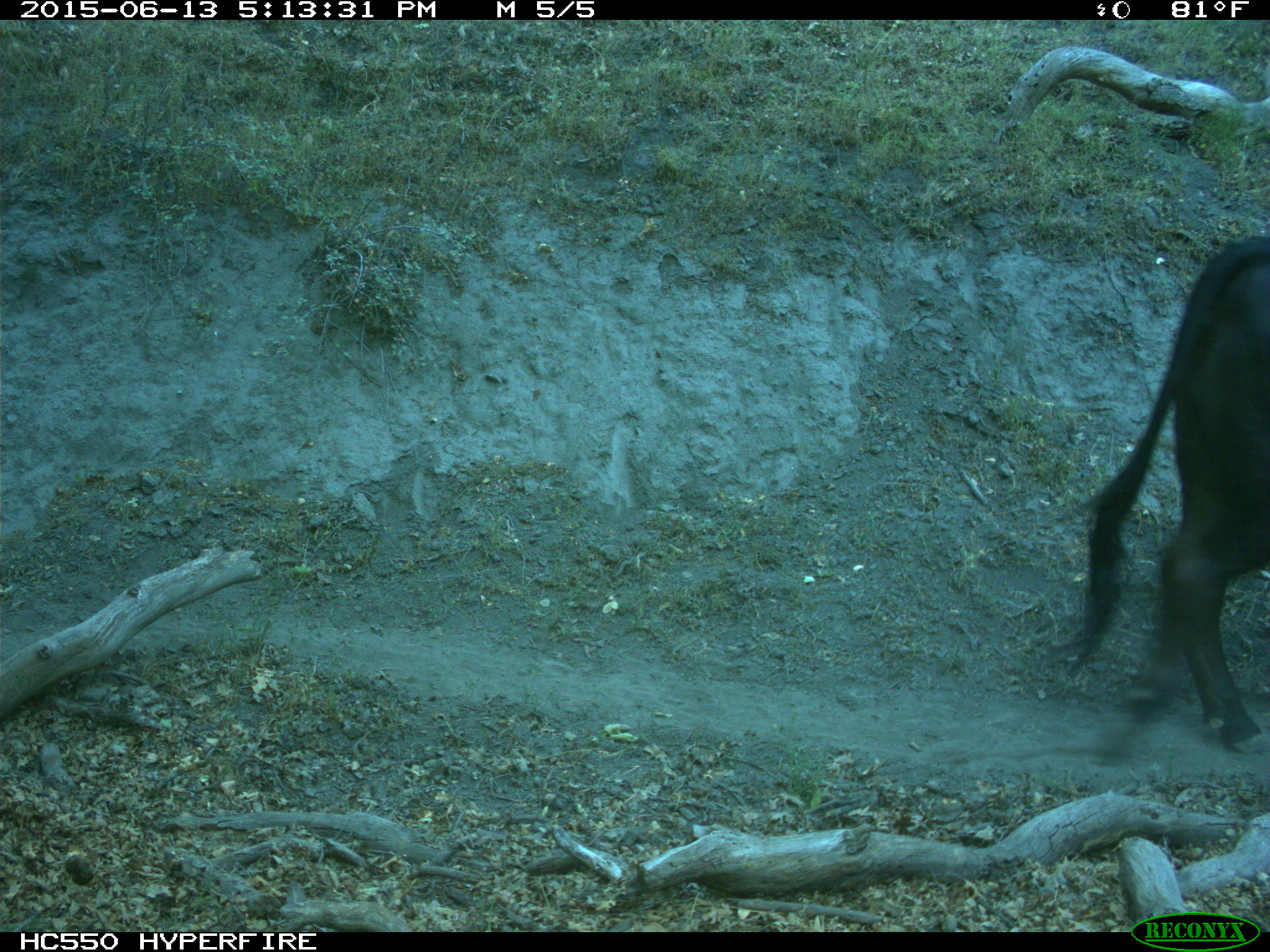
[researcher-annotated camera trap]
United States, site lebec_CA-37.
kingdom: Animalia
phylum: Chordata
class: Mammalia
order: Artiodactyla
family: Bovidae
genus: Bos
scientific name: Bos taurus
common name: domestic cow